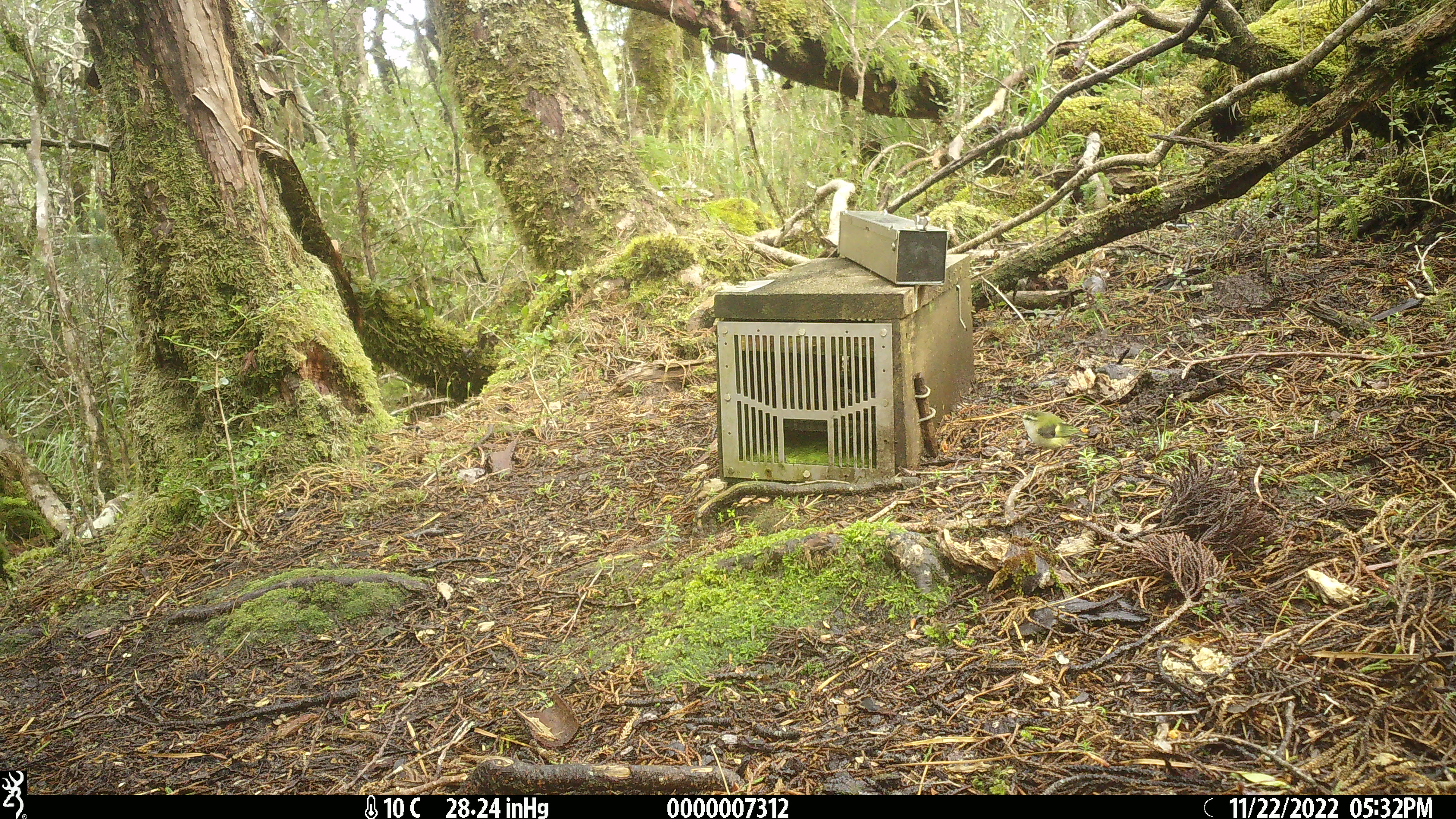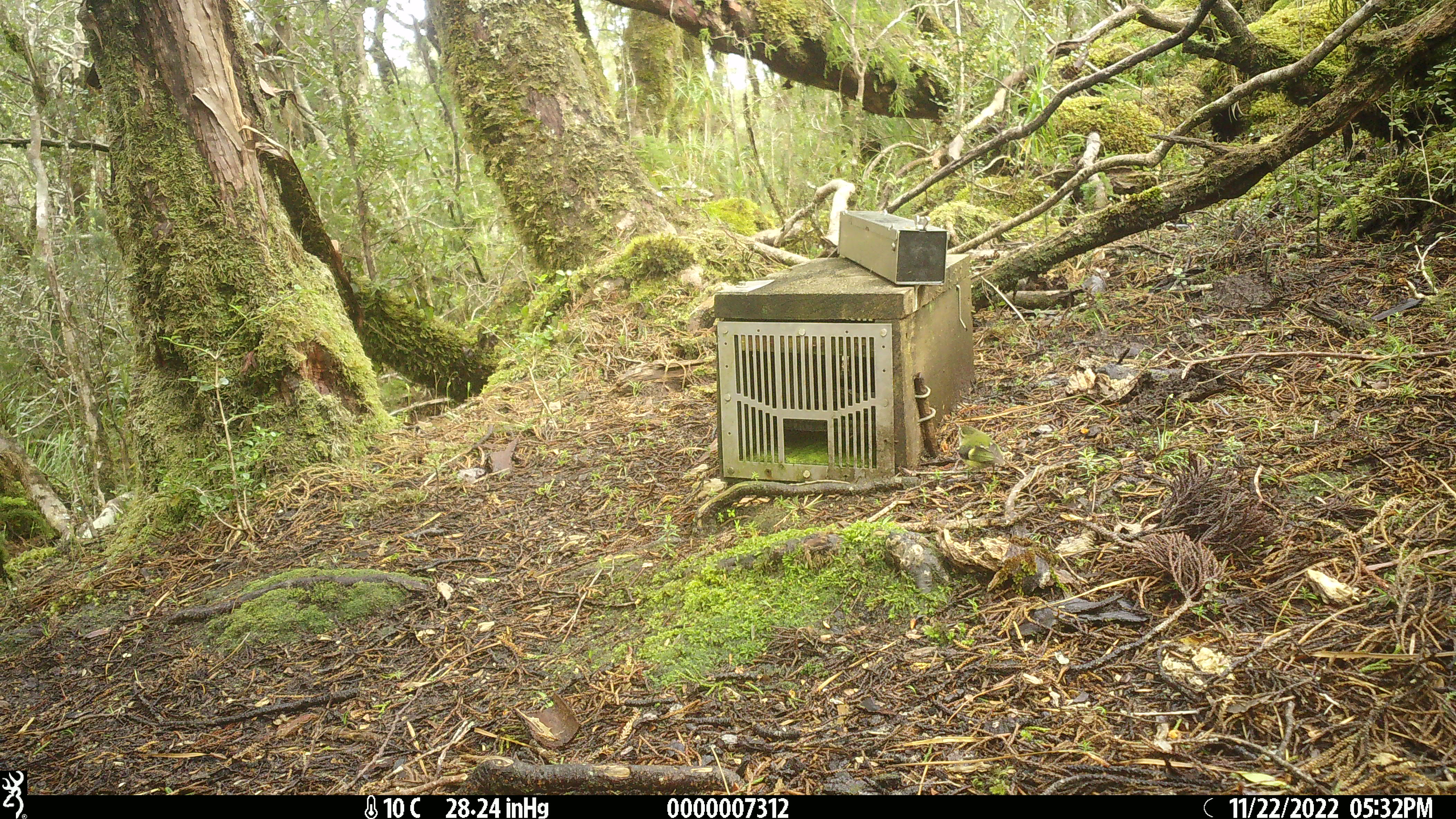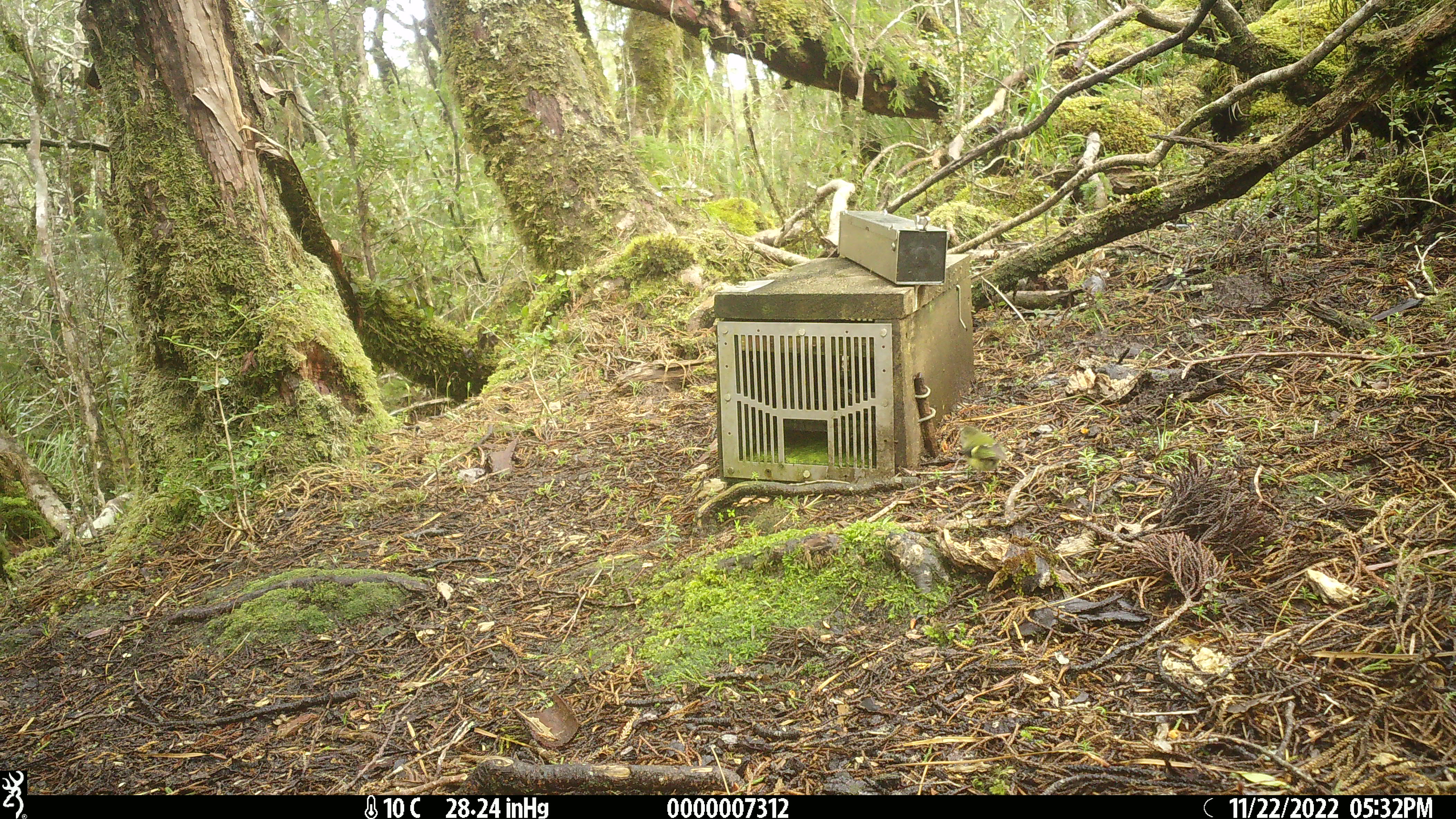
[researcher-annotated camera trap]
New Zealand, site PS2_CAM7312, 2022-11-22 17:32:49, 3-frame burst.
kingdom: Animalia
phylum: Chordata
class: Aves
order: Passeriformes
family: Acanthisittidae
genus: Acanthisitta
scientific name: Acanthisitta chloris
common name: rifleman